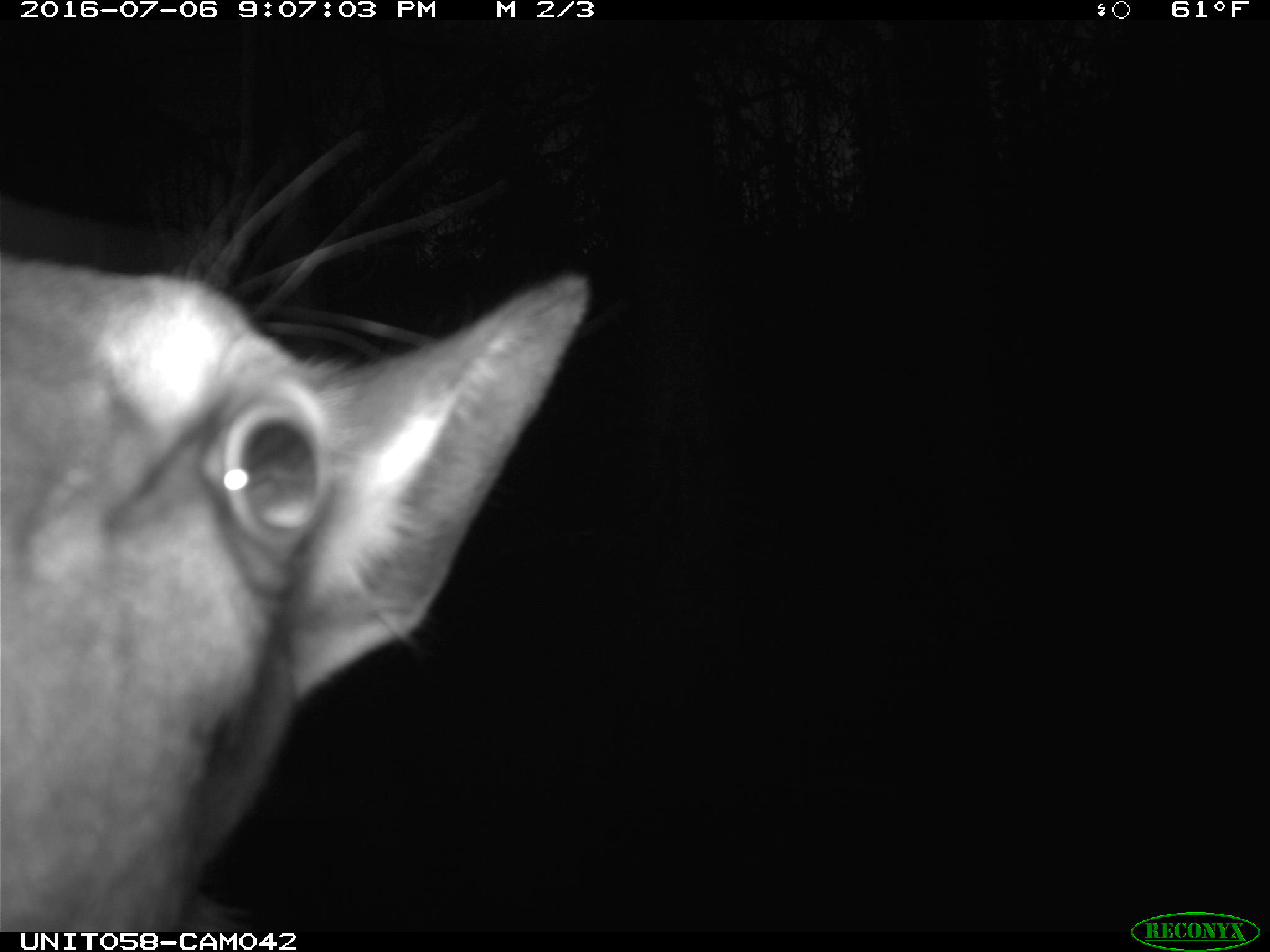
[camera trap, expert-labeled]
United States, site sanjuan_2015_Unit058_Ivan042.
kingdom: Animalia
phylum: Chordata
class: Mammalia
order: Artiodactyla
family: Cervidae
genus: Cervus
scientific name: Cervus elaphus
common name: red deer